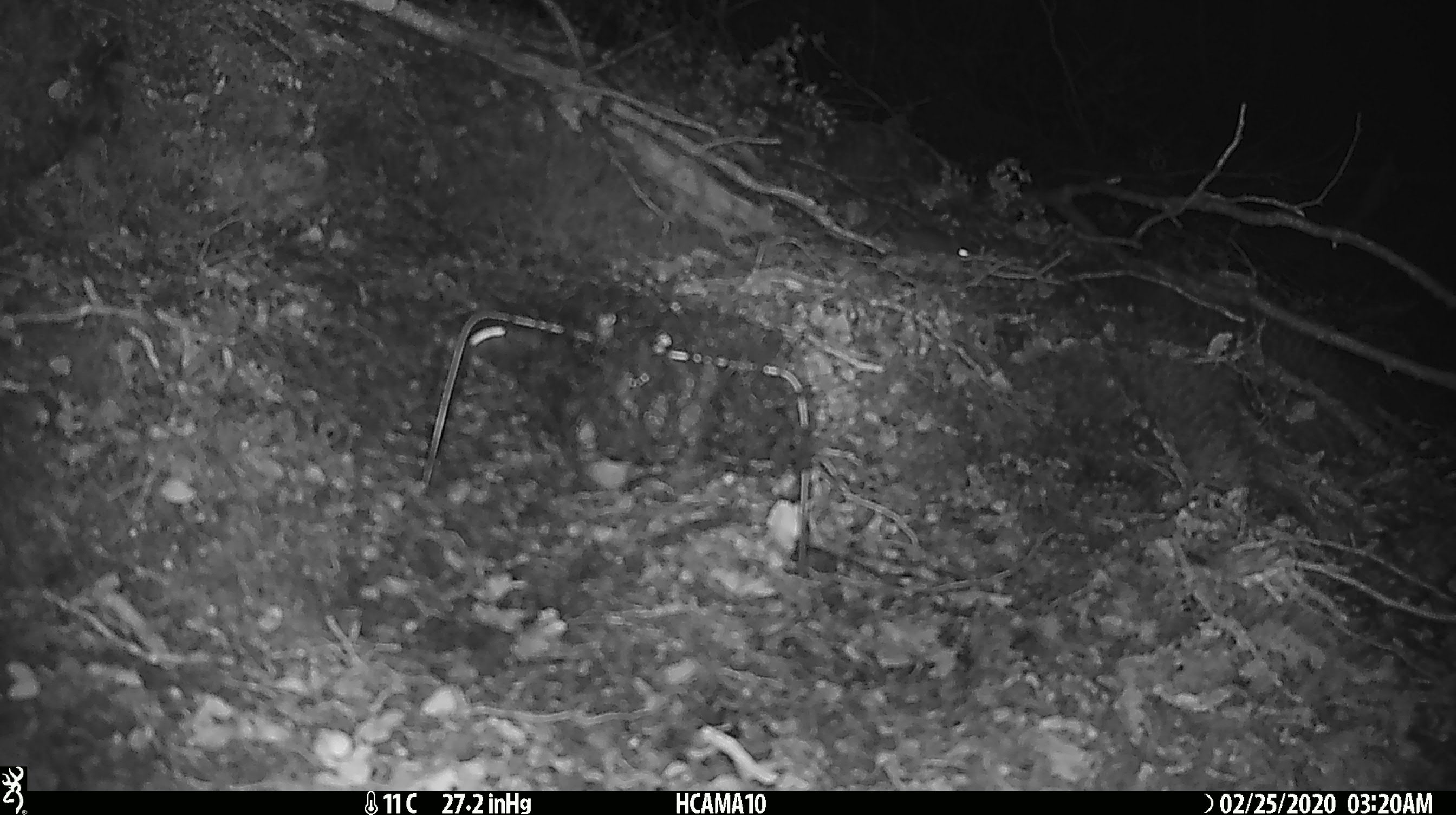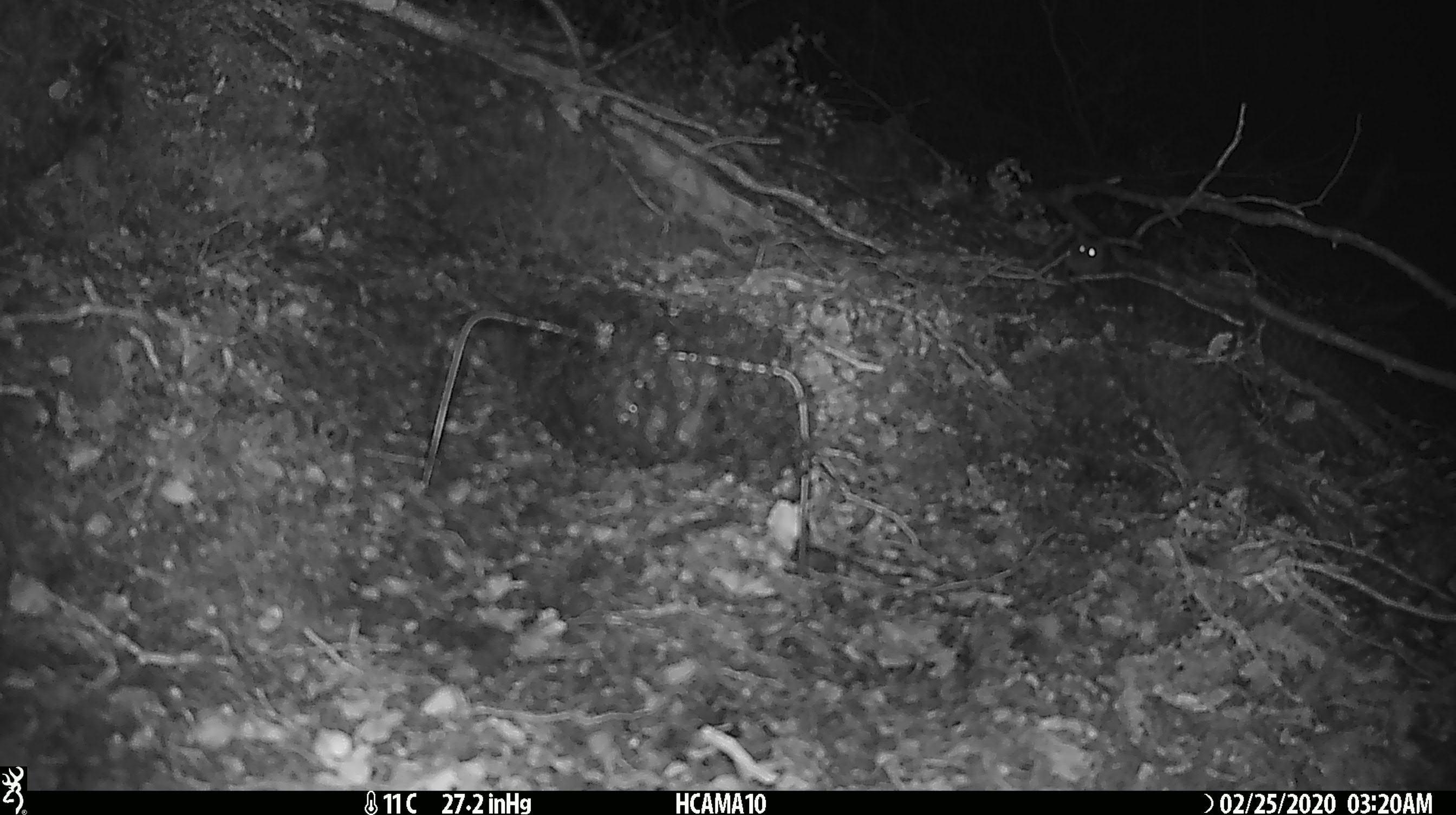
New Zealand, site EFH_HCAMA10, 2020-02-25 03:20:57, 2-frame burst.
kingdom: Animalia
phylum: Chordata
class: Mammalia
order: Rodentia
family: Muridae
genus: Mus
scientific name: Mus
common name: mouse